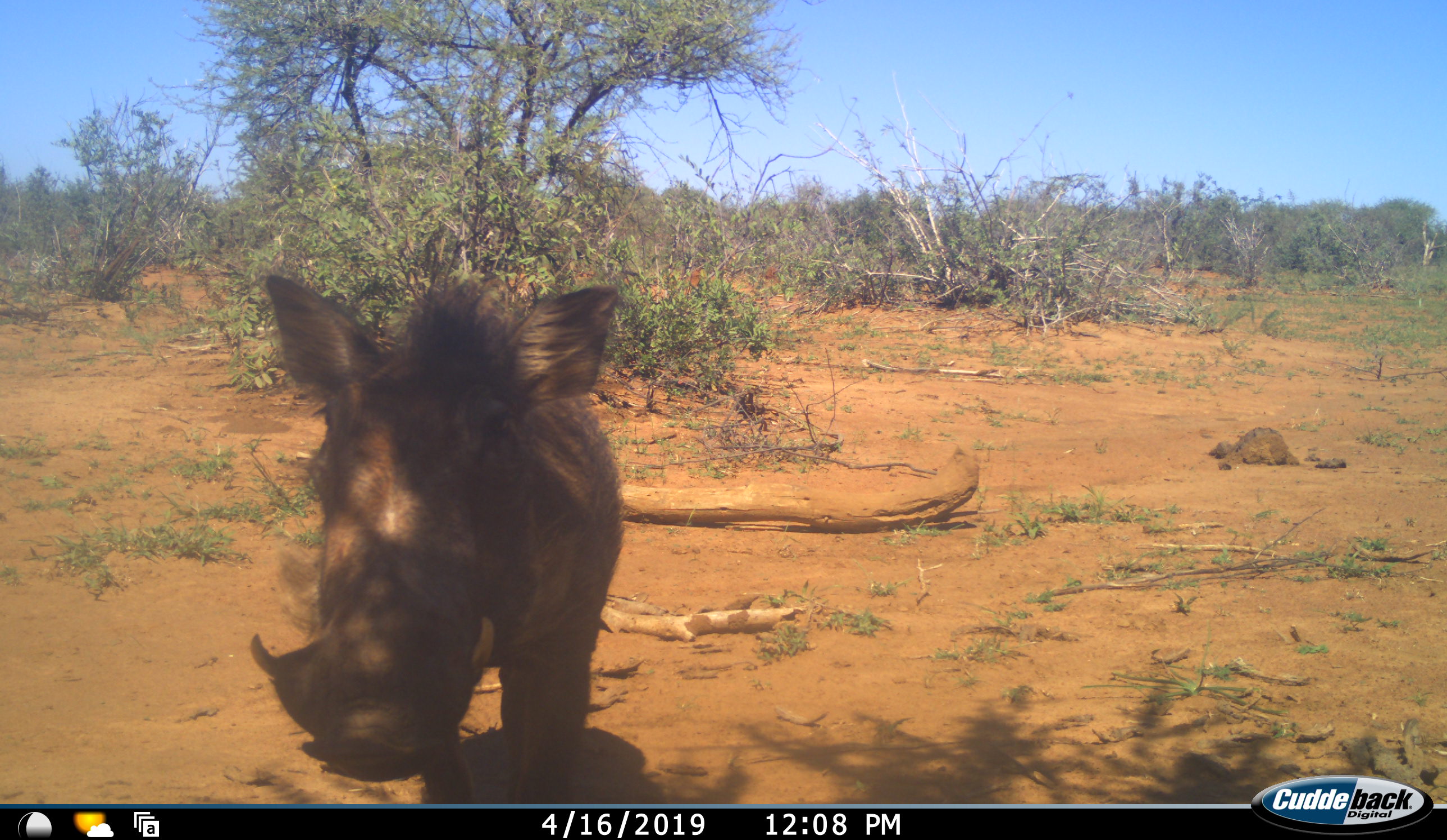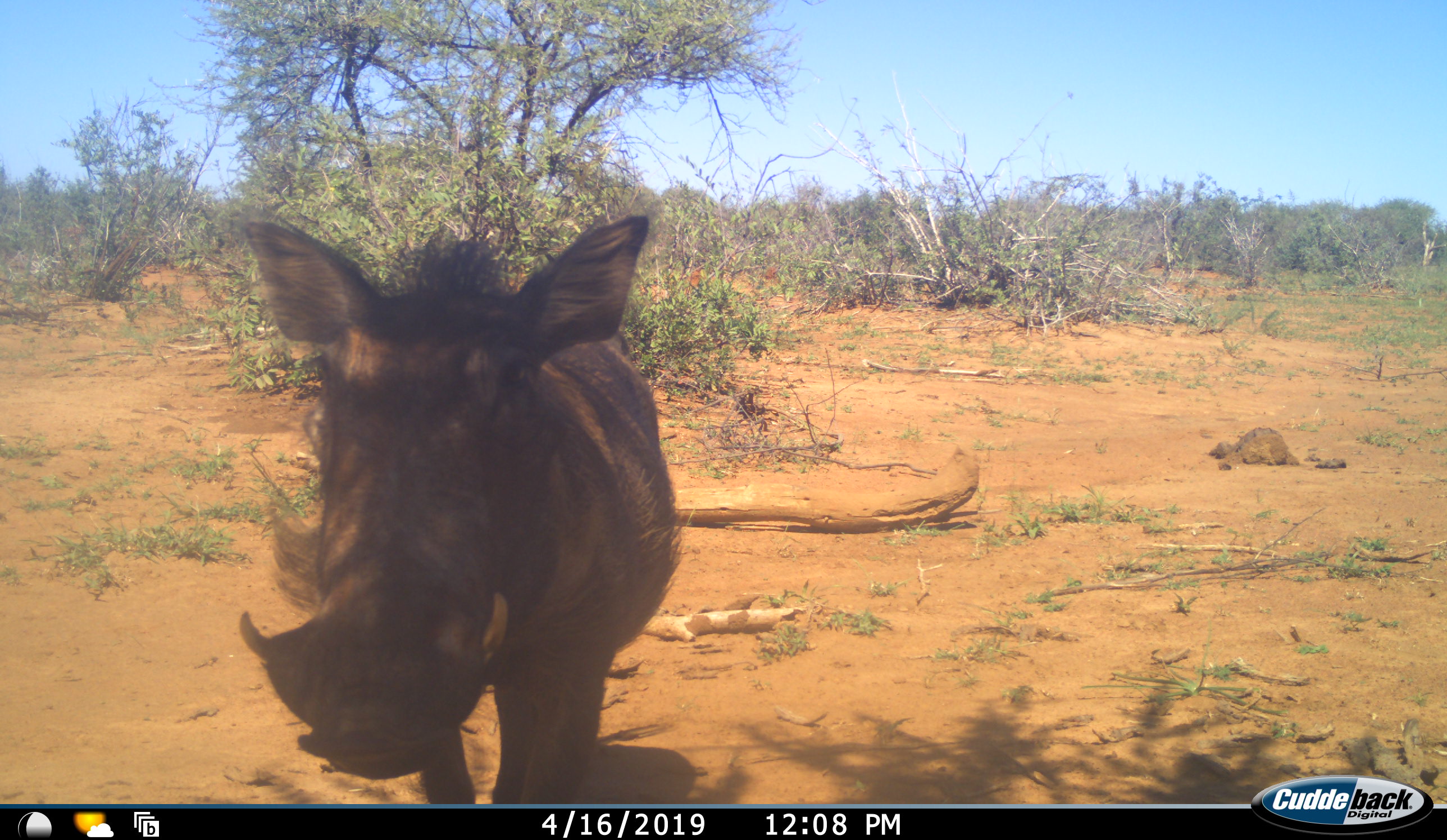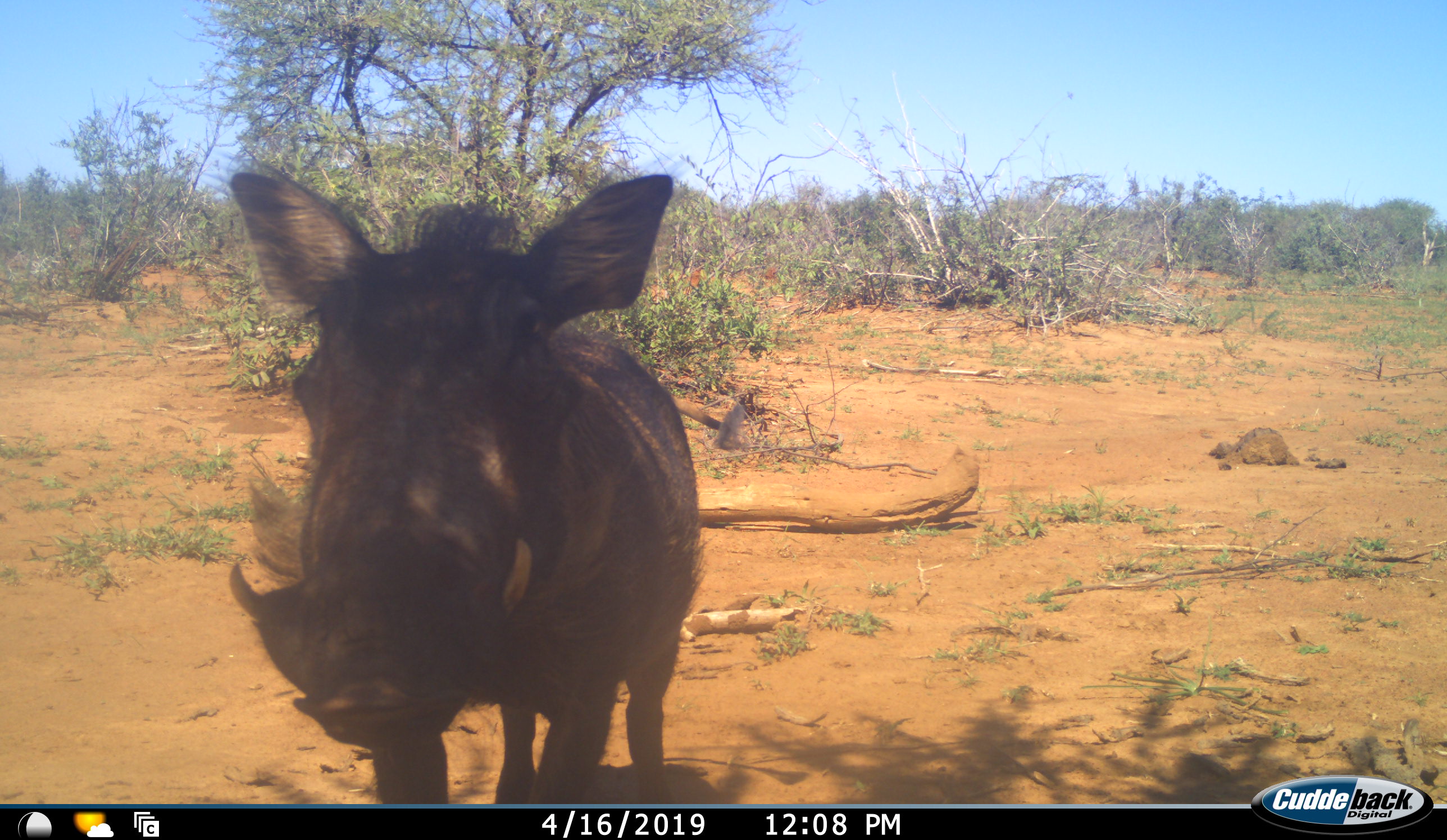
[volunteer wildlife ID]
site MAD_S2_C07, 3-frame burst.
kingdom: Animalia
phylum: Chordata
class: Mammalia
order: Artiodactyla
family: Suidae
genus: Phacochoerus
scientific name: Phacochoerus africanus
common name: warthog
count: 1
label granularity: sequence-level